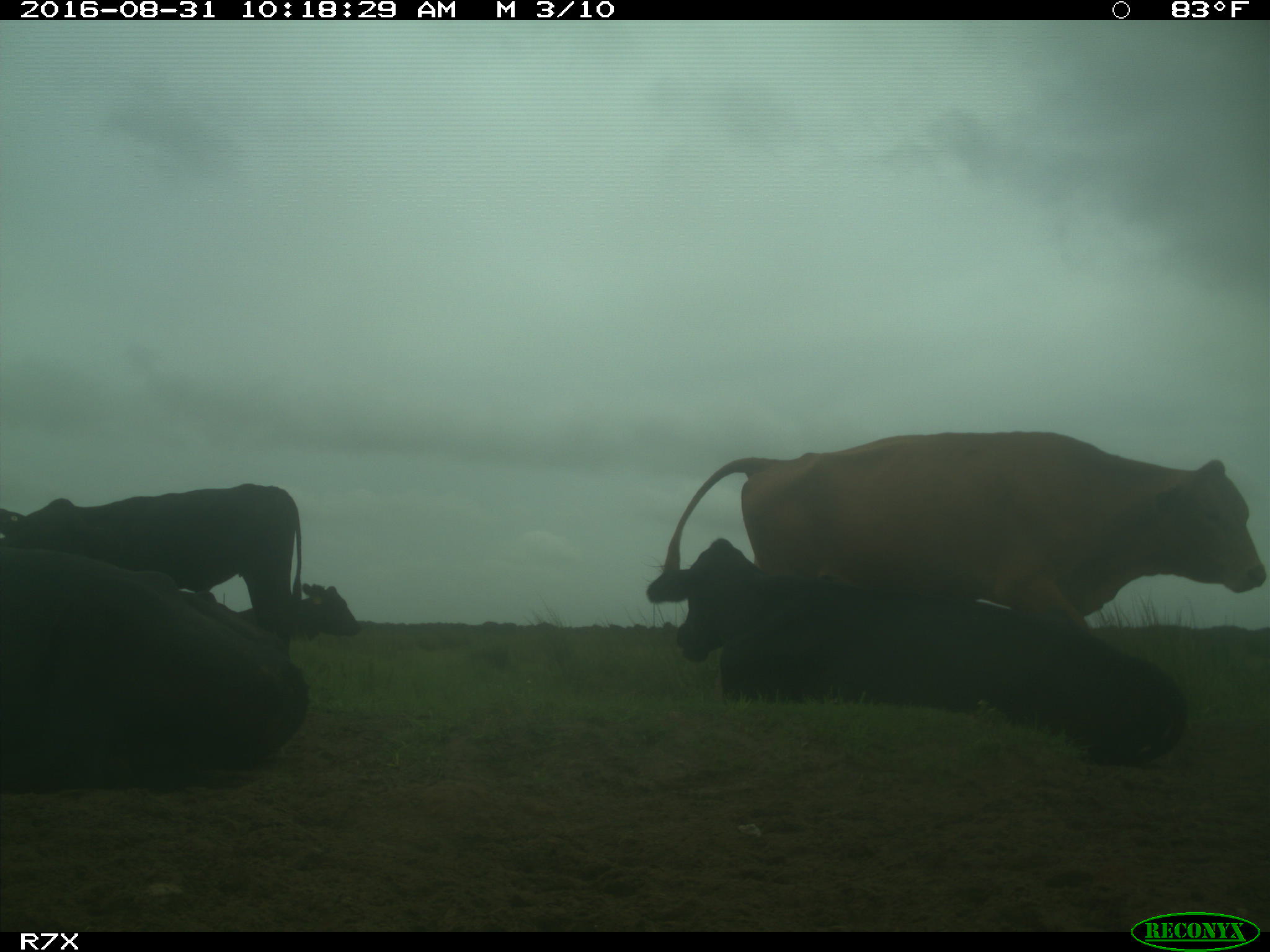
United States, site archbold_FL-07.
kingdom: Animalia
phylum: Chordata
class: Mammalia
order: Artiodactyla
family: Bovidae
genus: Bos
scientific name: Bos taurus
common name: domestic cow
Bos taurus (domestic cow).